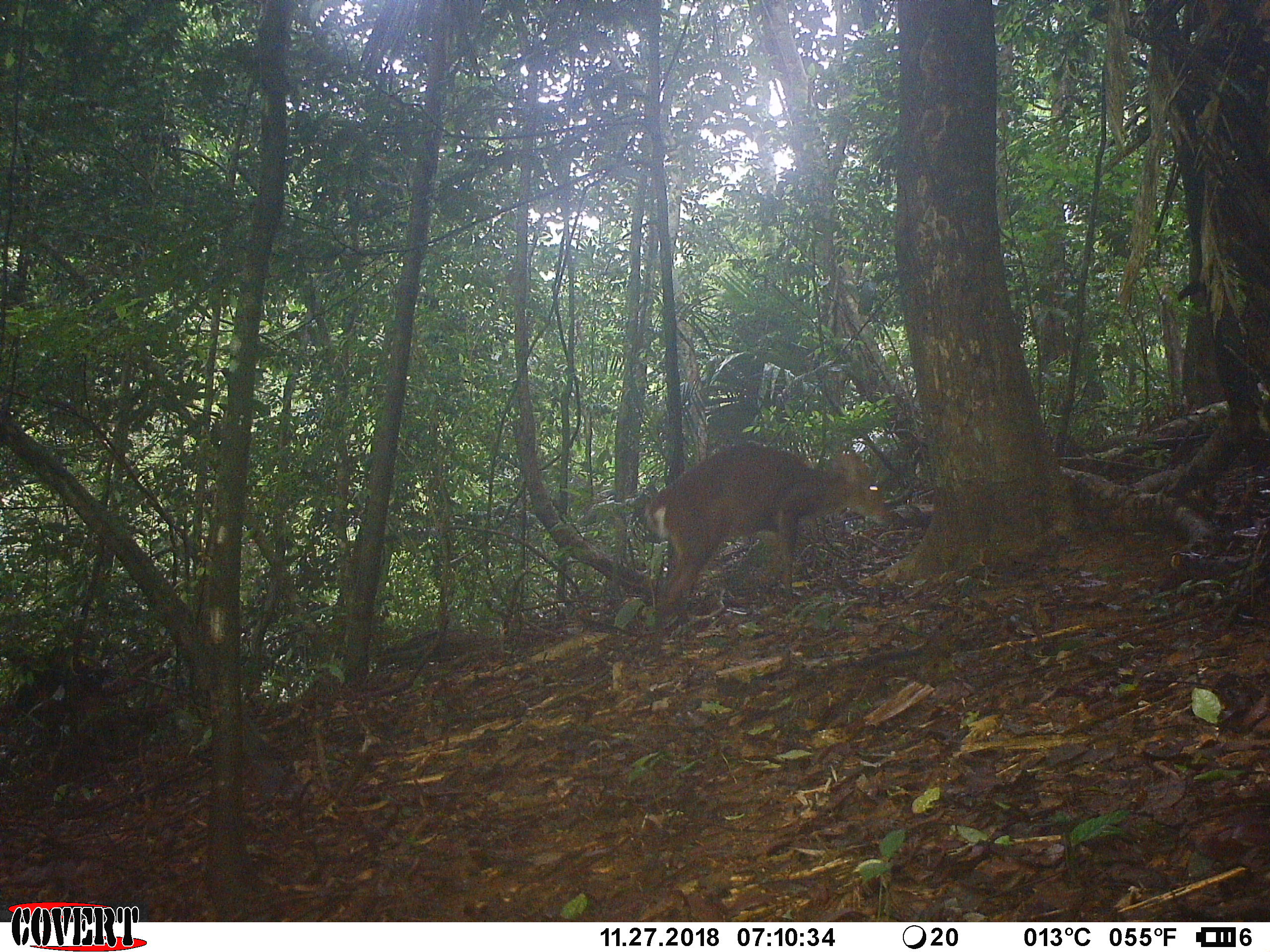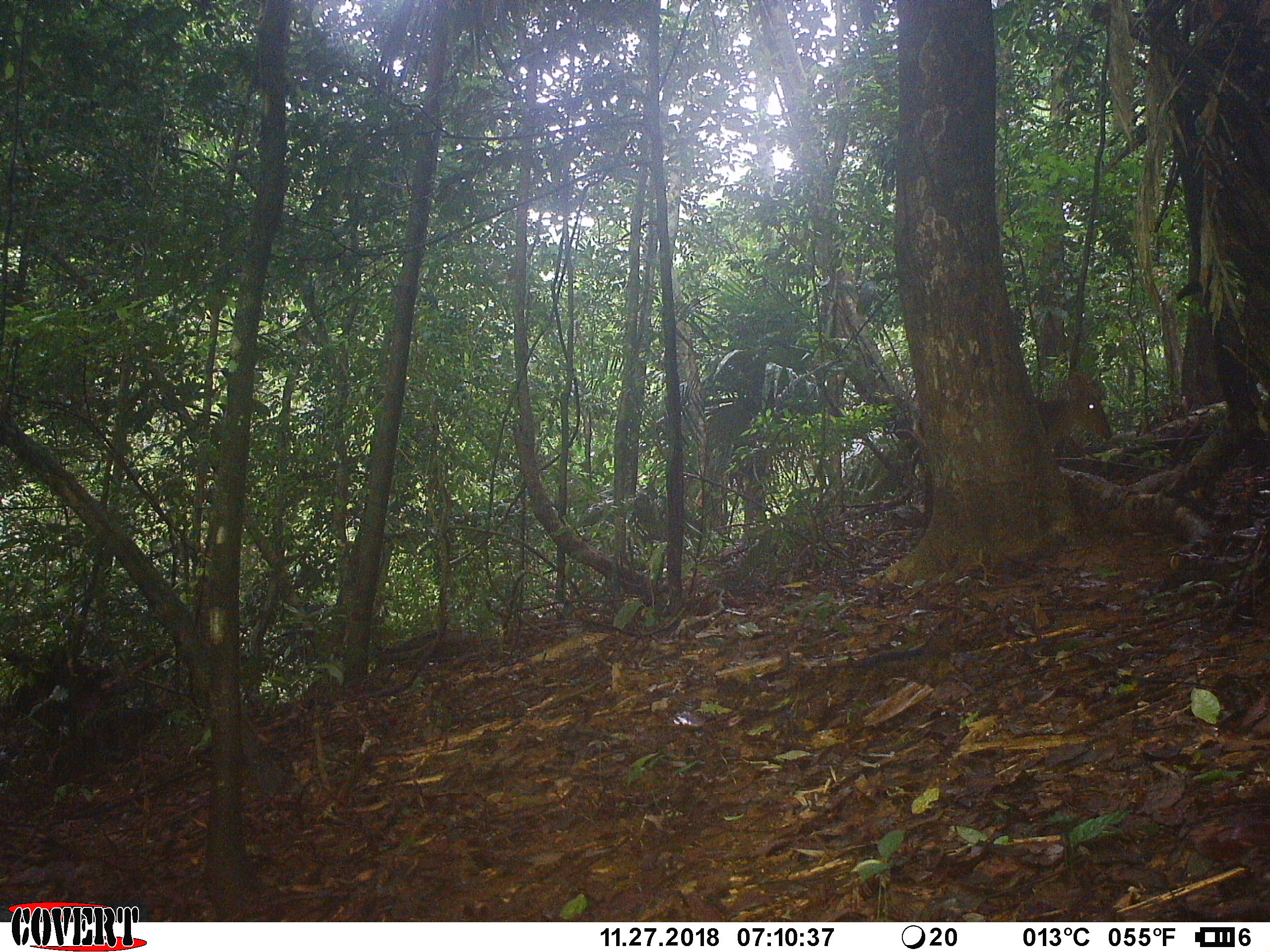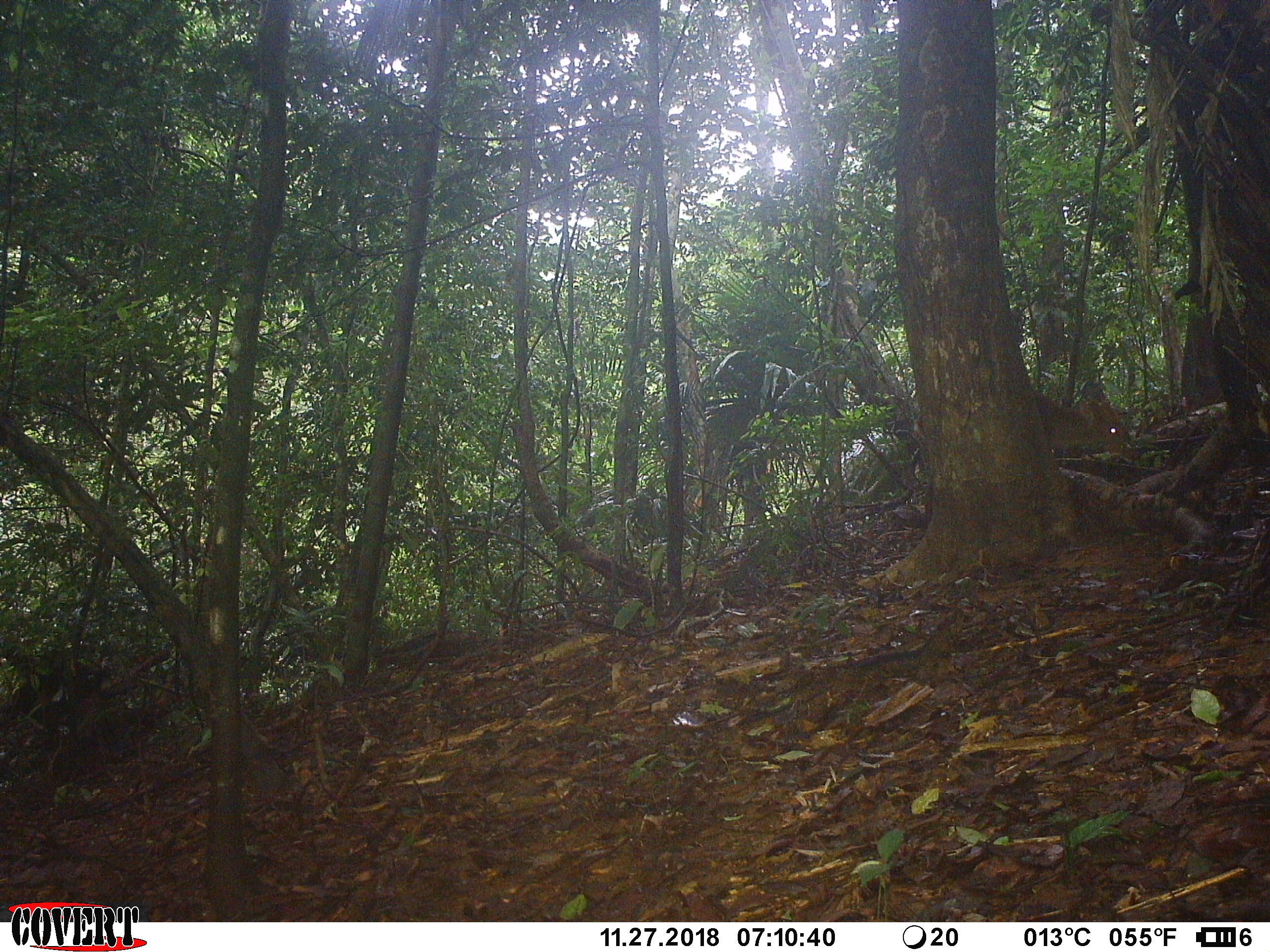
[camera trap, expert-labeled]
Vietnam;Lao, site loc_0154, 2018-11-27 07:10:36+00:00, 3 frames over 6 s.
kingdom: Animalia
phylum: Chordata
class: Mammalia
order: Artiodactyla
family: Cervidae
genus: Muntiacus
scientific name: Muntiacus vuquangensis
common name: large-antlered muntjac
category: large antlered muntjac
Large antlered muntjac (large-antlered muntjac) (Muntiacus vuquangensis). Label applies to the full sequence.